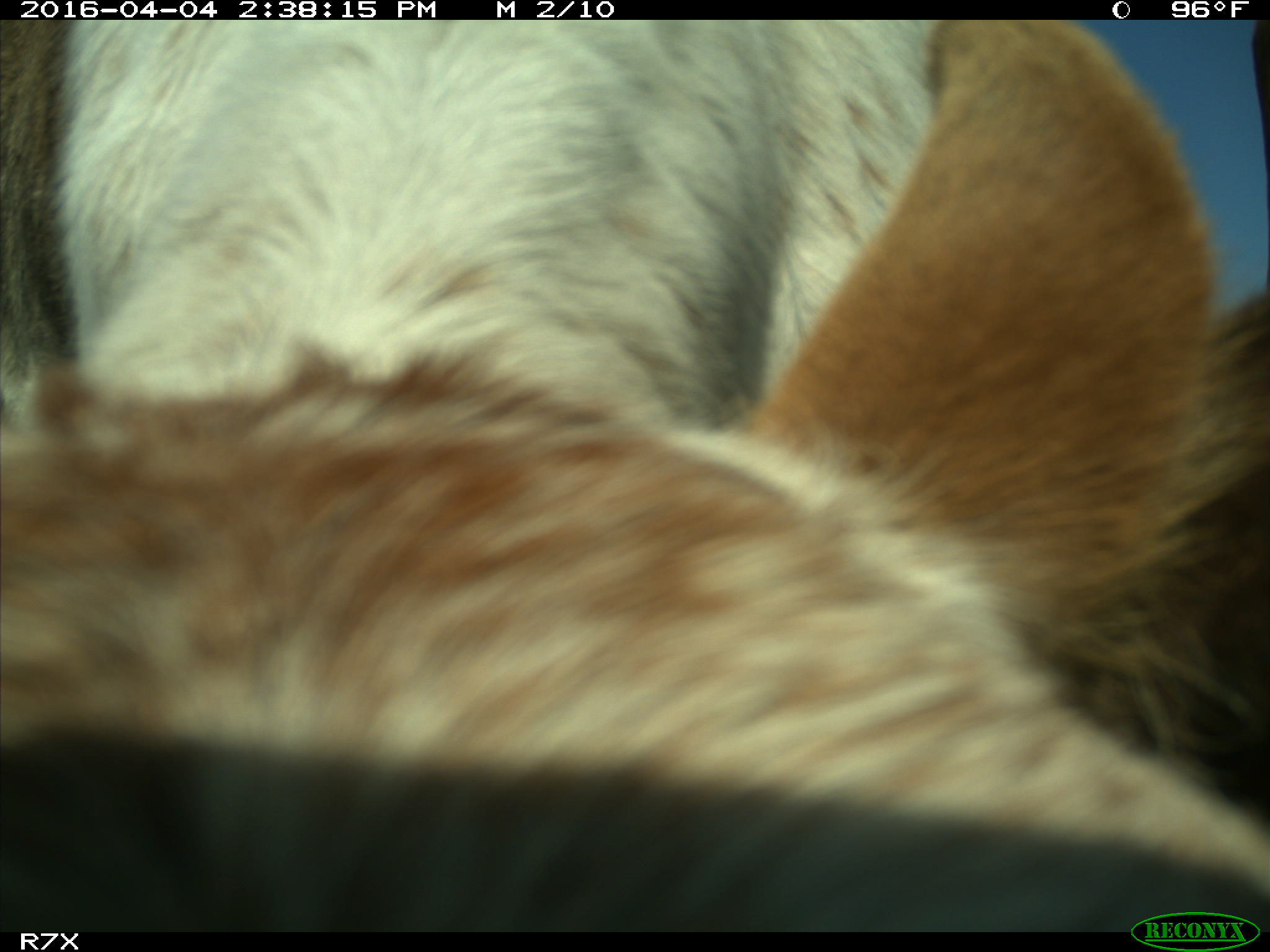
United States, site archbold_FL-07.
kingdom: Animalia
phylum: Chordata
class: Mammalia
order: Artiodactyla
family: Bovidae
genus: Bos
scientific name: Bos taurus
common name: domestic cow